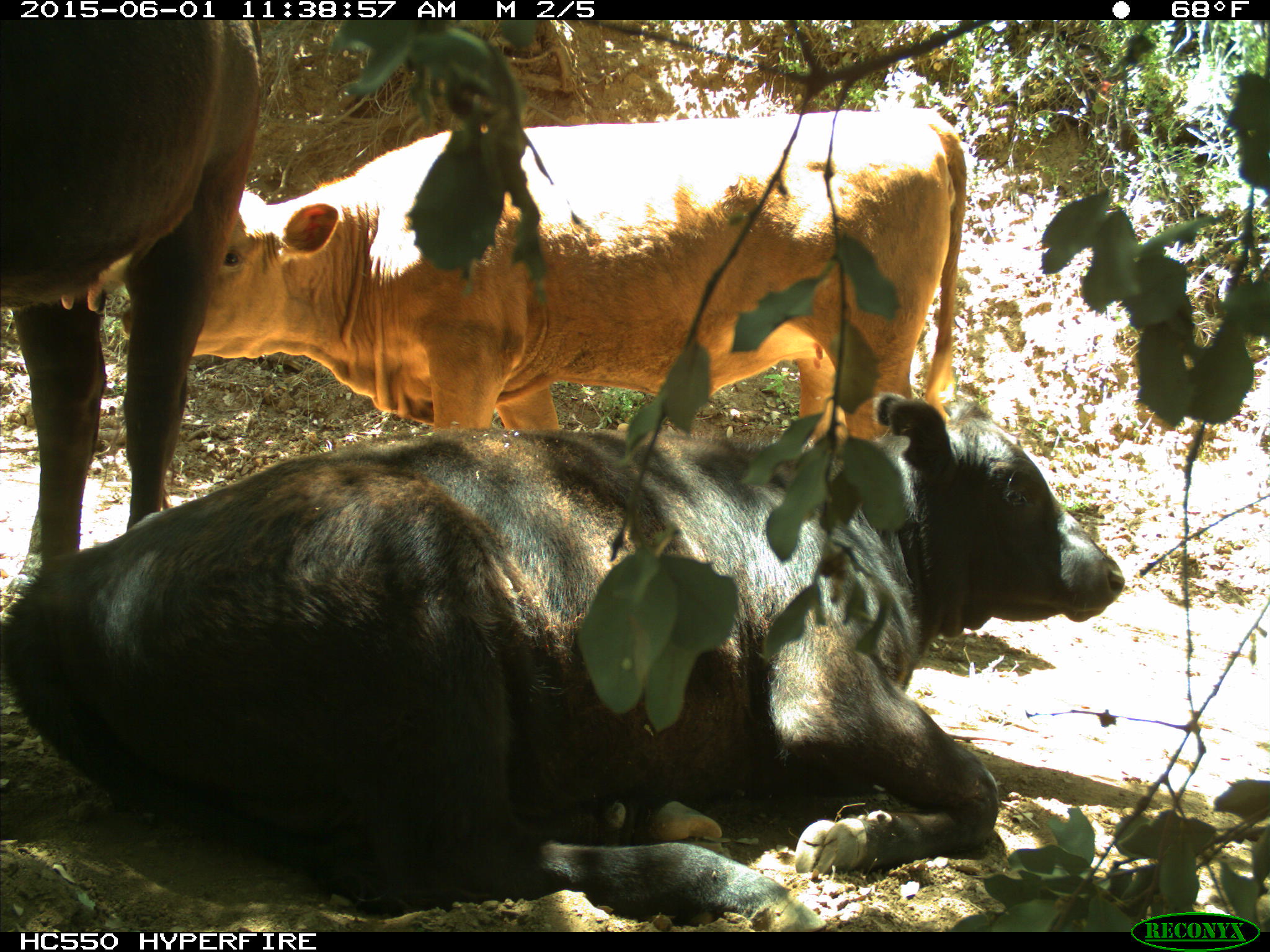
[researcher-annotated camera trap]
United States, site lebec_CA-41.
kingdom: Animalia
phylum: Chordata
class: Mammalia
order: Artiodactyla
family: Bovidae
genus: Bos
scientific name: Bos taurus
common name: domestic cow